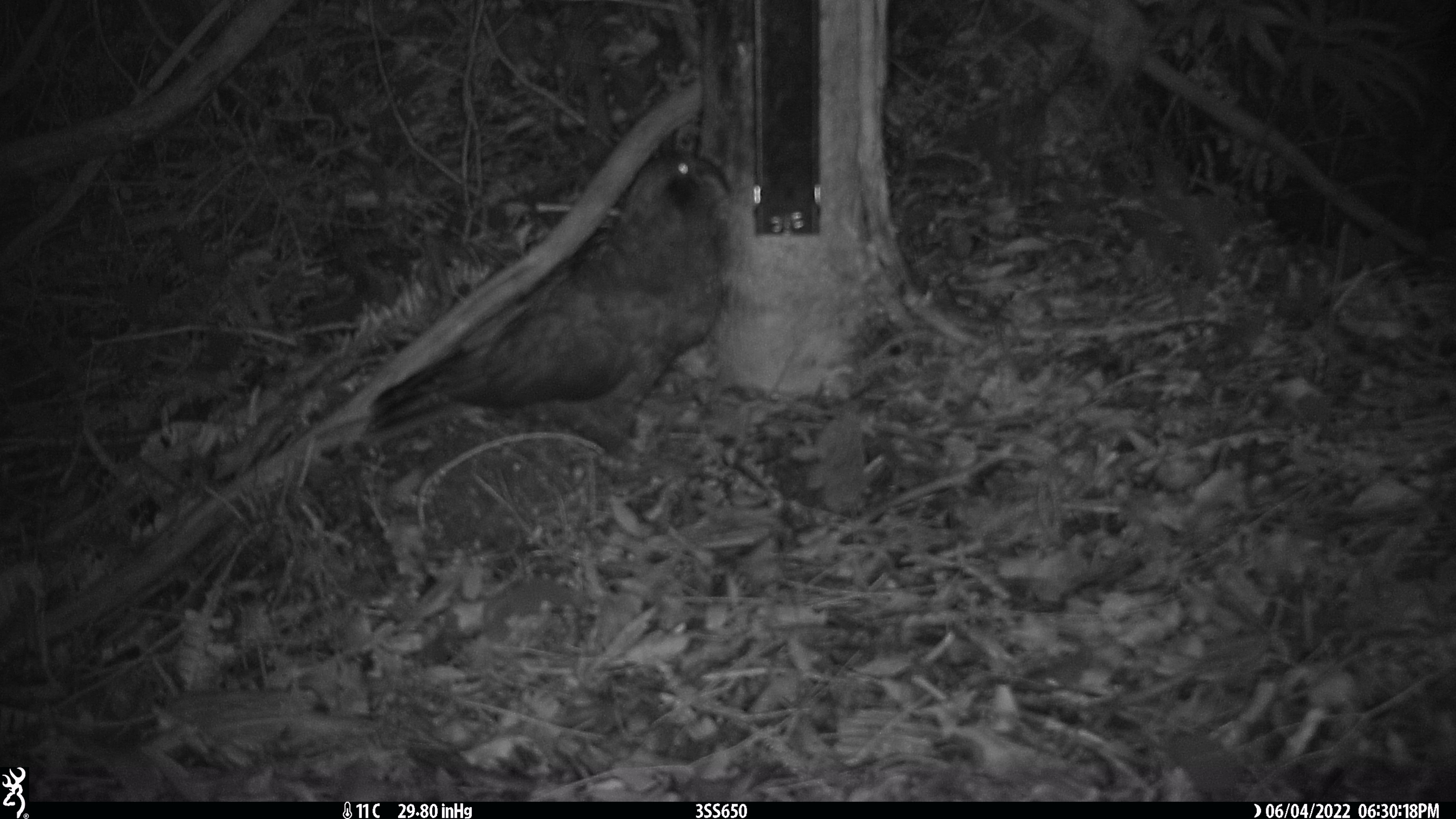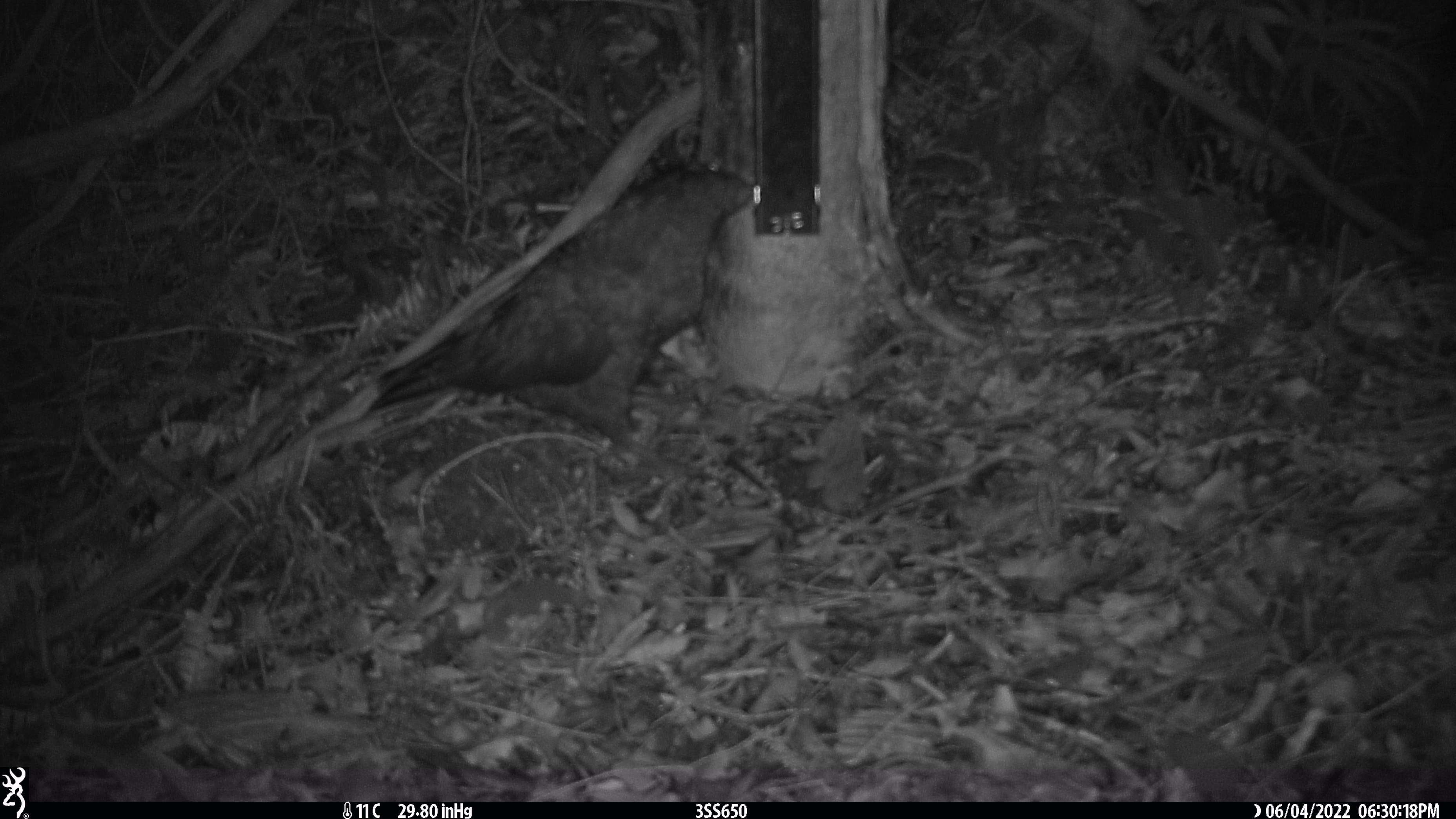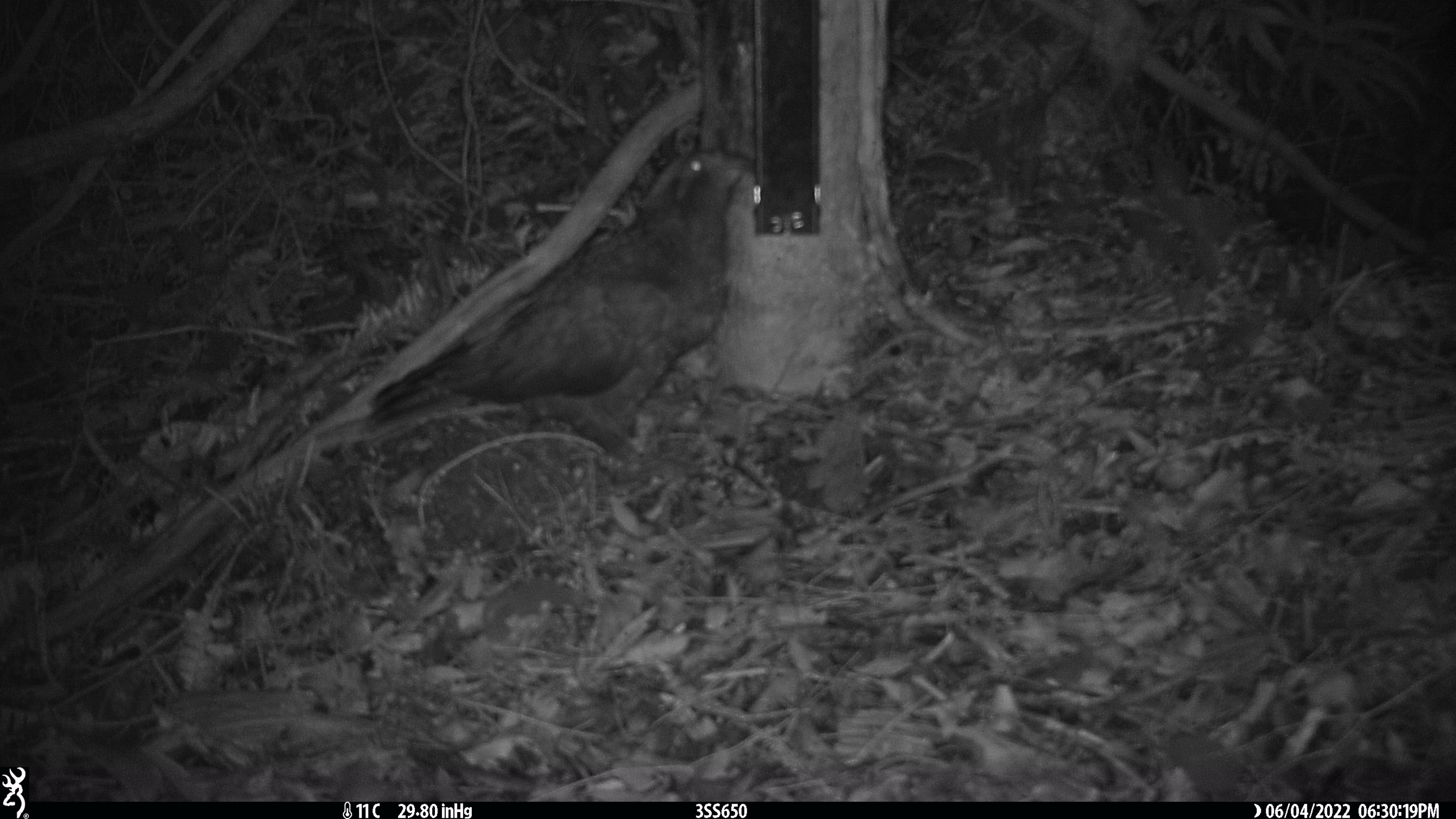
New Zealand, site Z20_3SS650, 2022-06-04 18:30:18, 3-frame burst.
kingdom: Animalia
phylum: Chordata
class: Aves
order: Psittaciformes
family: Strigopidae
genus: Nestor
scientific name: Nestor notabilis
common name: kea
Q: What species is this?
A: Kea (Nestor notabilis).